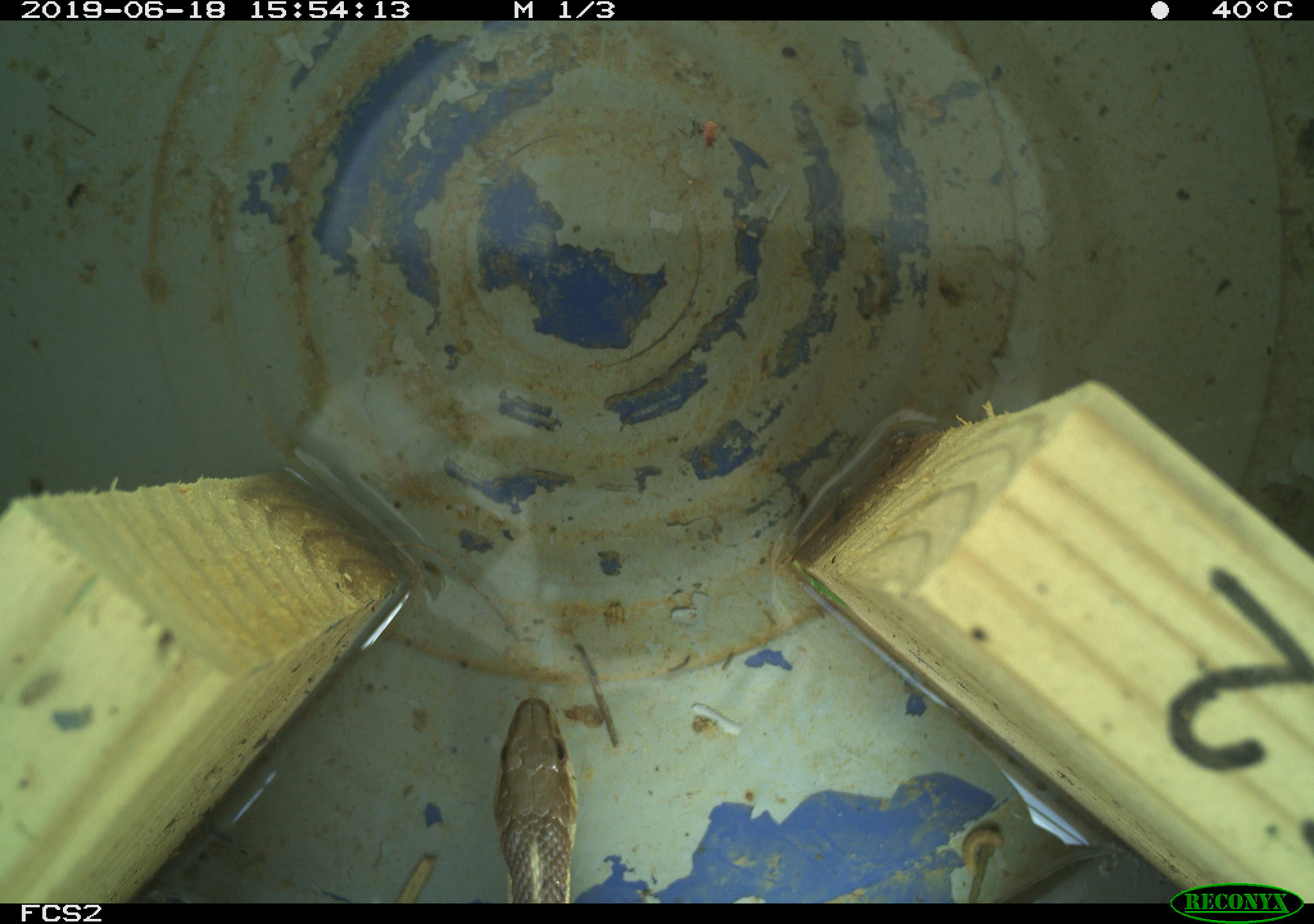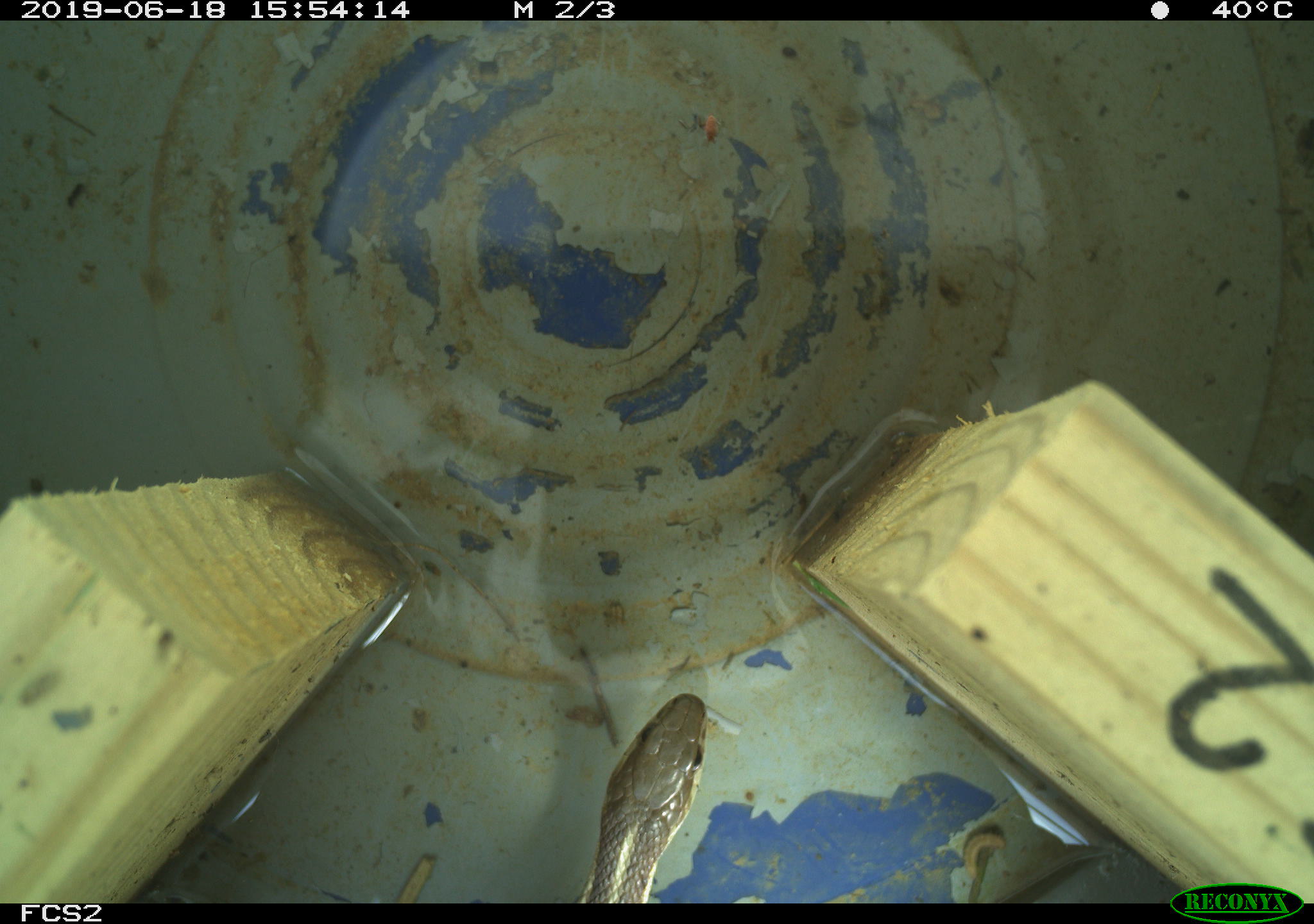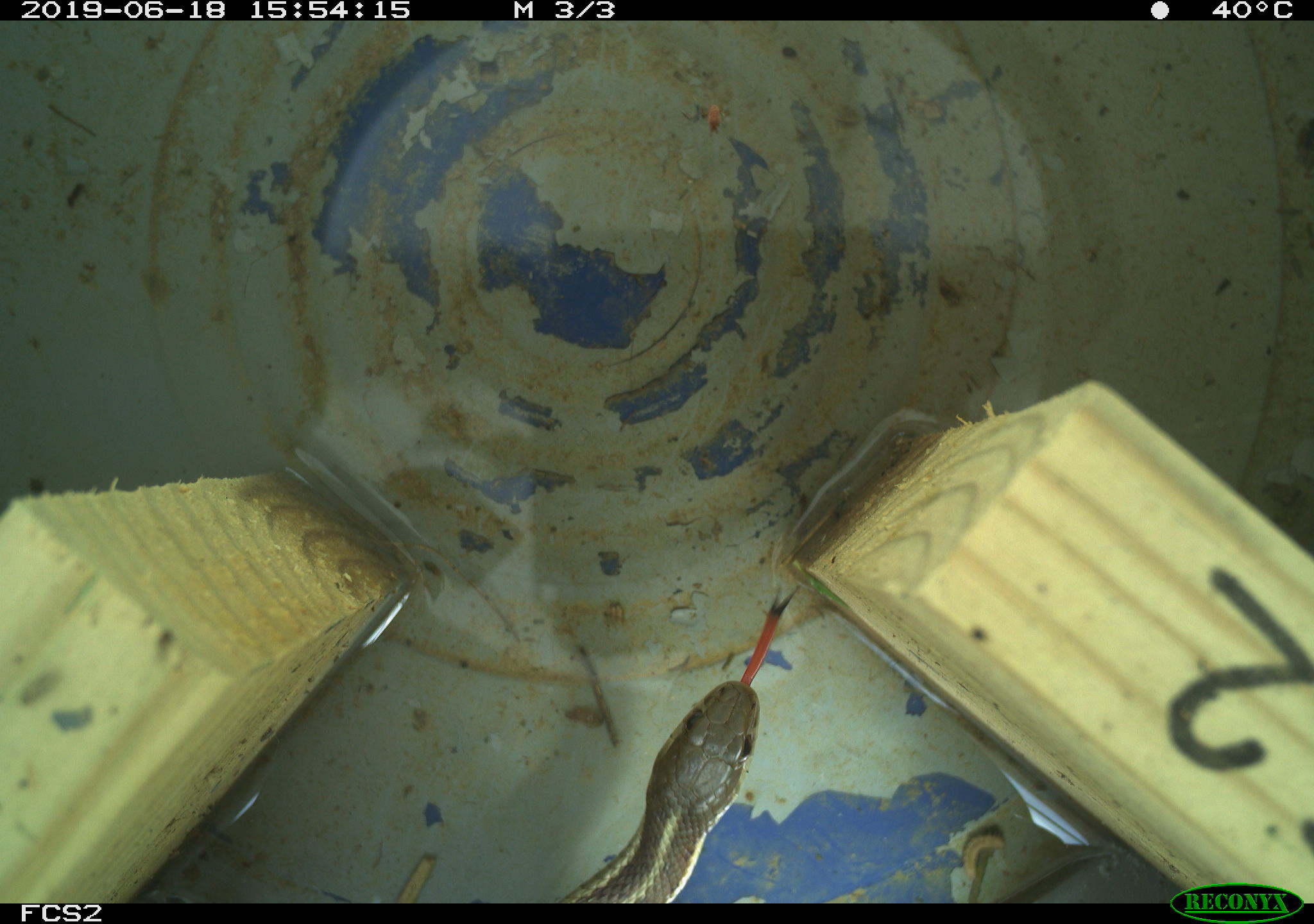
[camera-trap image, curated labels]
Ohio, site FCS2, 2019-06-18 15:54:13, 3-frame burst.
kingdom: Animalia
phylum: Chordata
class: Reptilia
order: Squamata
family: Colubridae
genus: Thamnophis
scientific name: Thamnophis sirtalis sirtalis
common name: eastern gartersnake